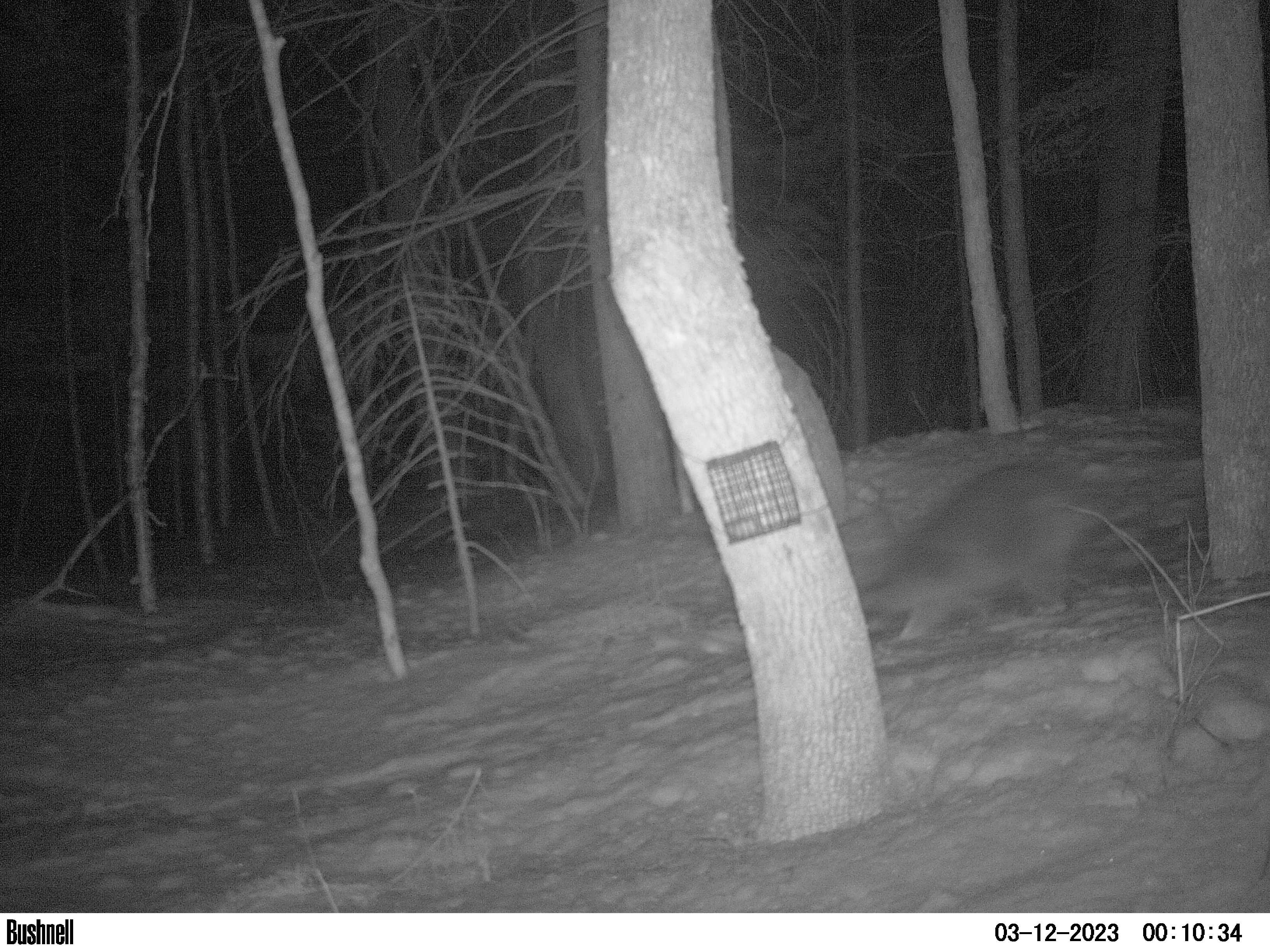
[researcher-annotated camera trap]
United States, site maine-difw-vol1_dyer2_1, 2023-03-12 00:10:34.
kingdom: Animalia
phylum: Chordata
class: Mammalia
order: Carnivora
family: Procyonidae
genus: Procyon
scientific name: Procyon lotor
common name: raccoon